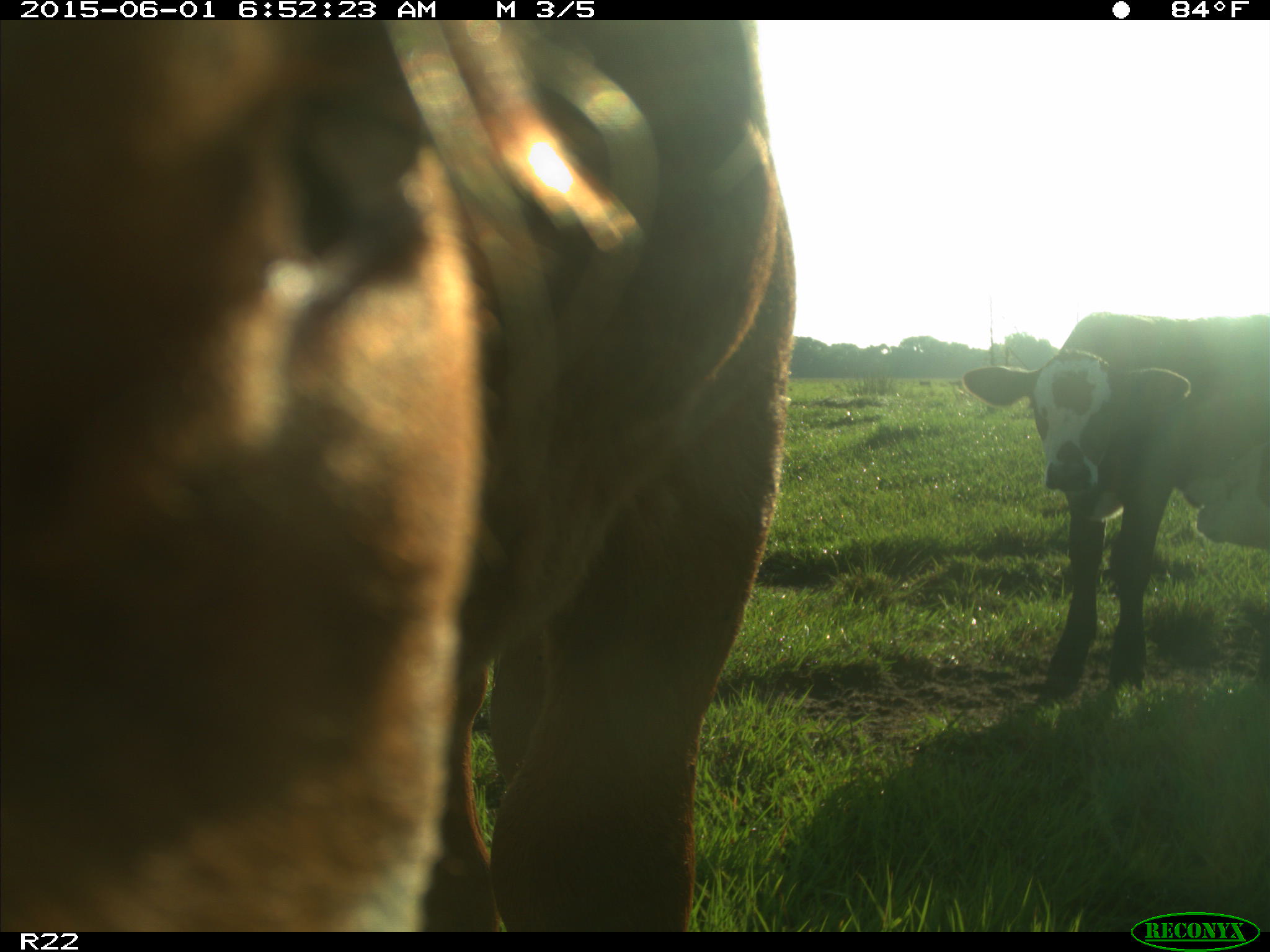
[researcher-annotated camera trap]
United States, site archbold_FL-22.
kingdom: Animalia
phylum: Chordata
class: Mammalia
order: Artiodactyla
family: Bovidae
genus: Bos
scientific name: Bos taurus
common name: domestic cow